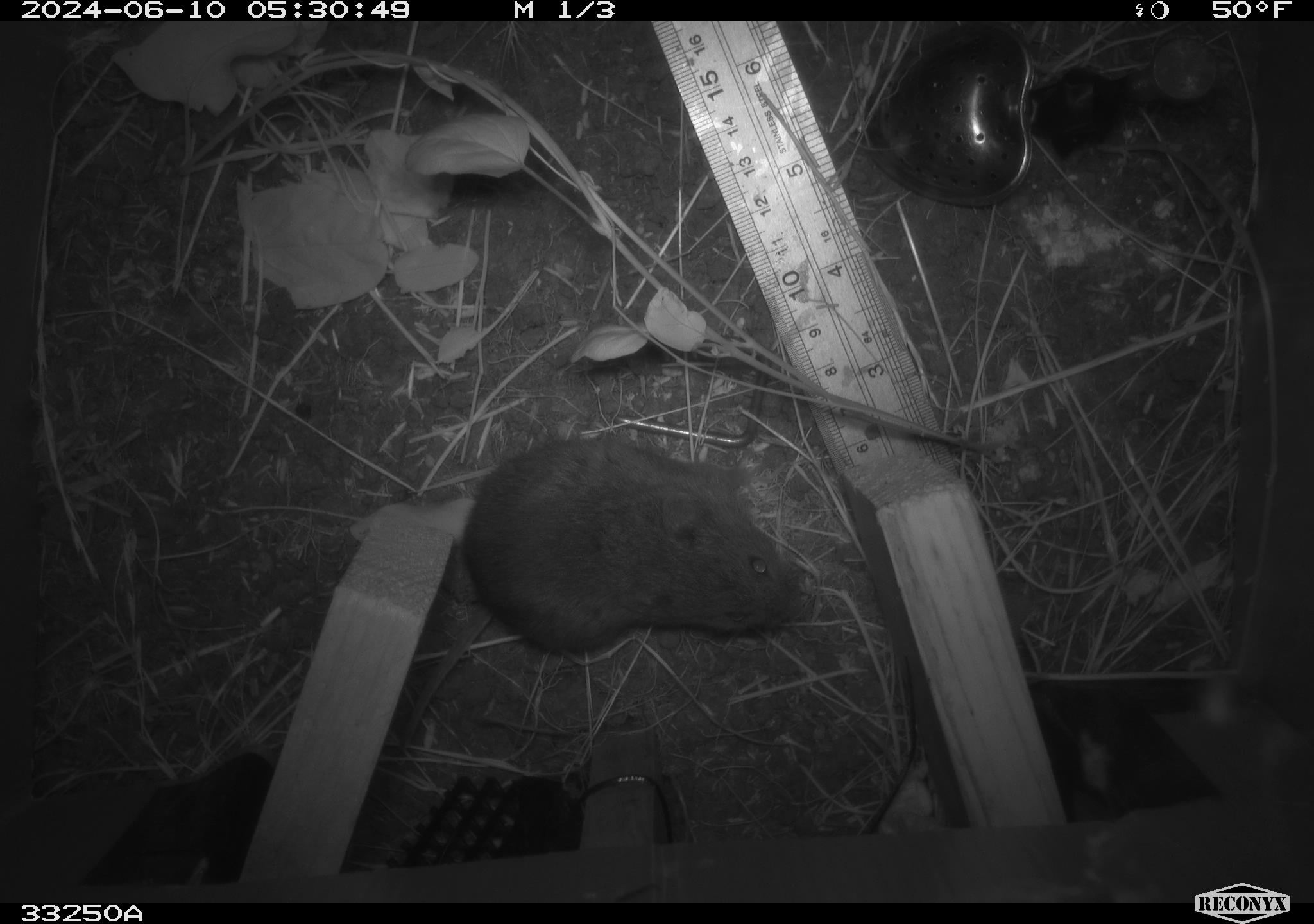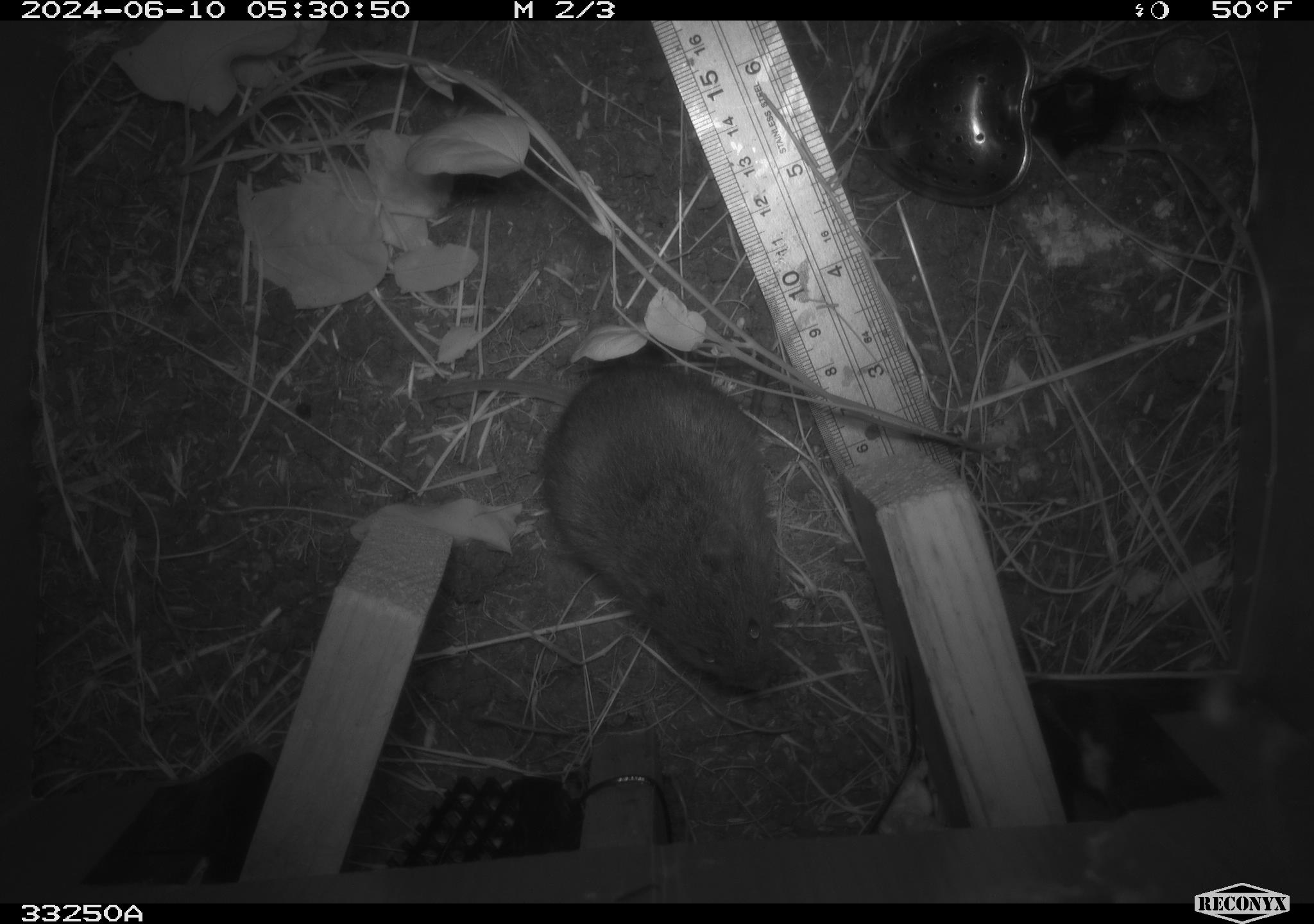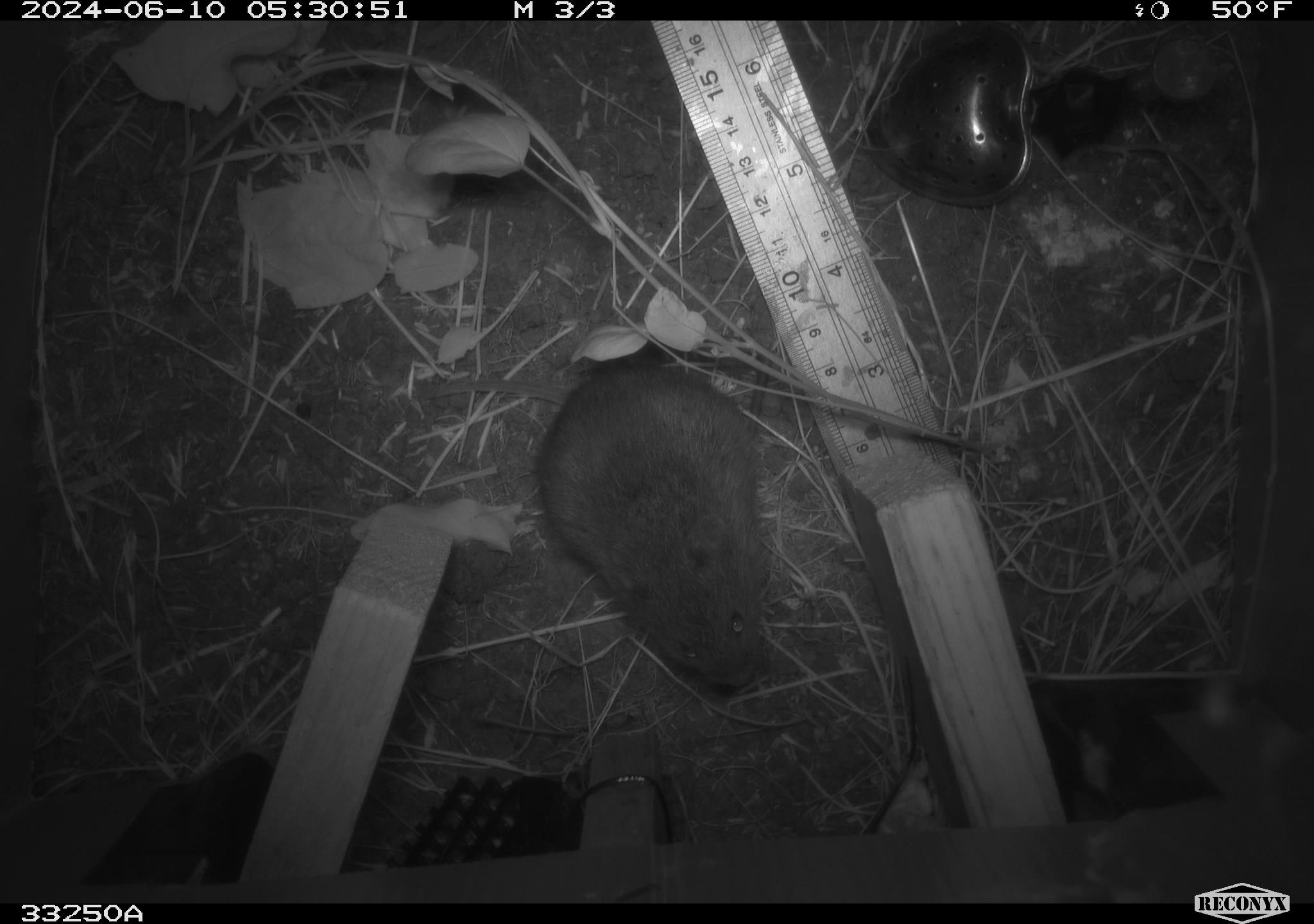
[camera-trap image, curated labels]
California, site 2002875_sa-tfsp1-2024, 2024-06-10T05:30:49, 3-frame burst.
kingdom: Animalia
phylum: Chordata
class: Mammalia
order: Rodentia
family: Cricetidae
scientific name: Arvicolinae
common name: voles, lemmings, and muskrats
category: arvicolinae subfamily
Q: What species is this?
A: Arvicolinae subfamily (voles, lemmings, and muskrats) (Arvicolinae).